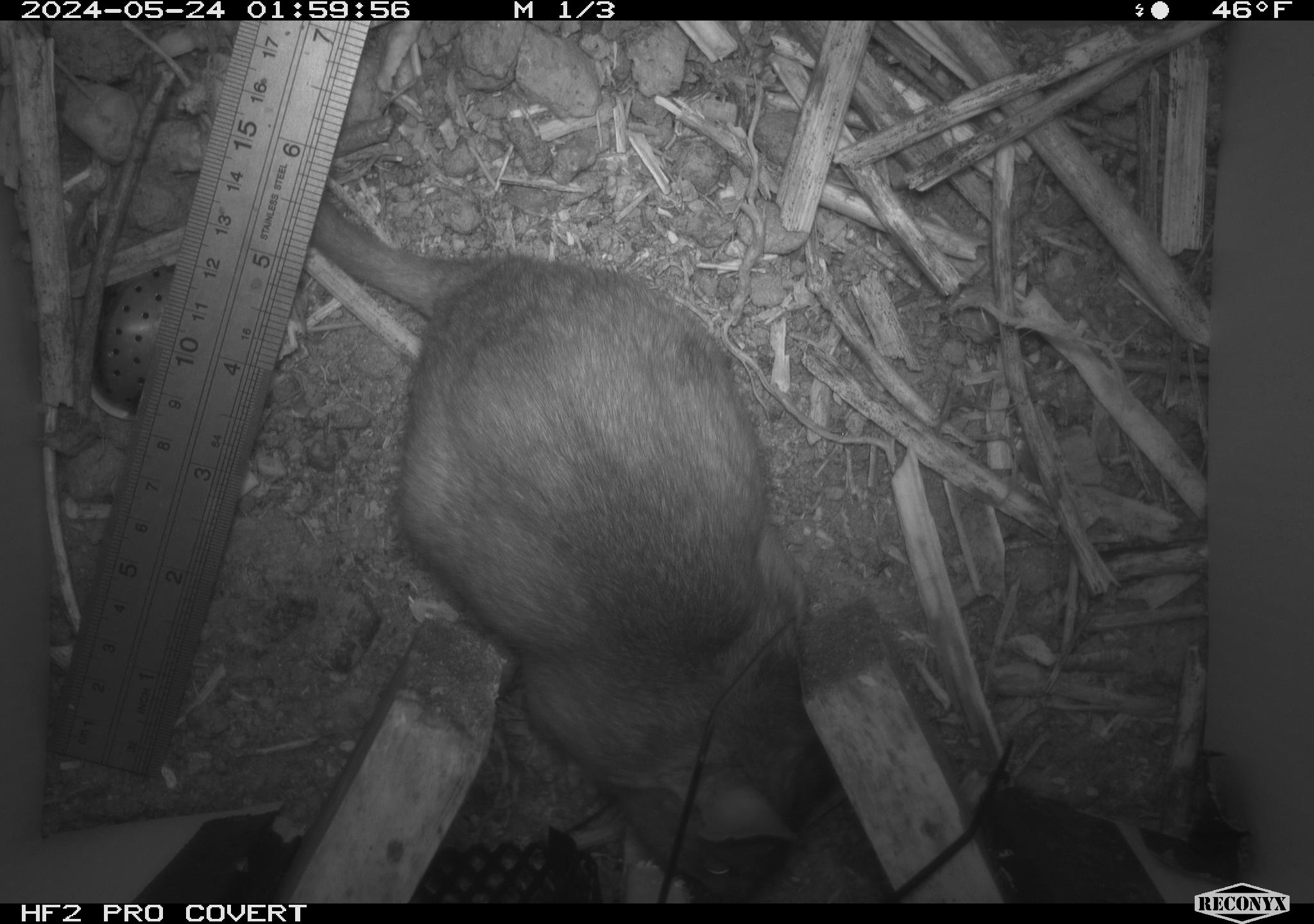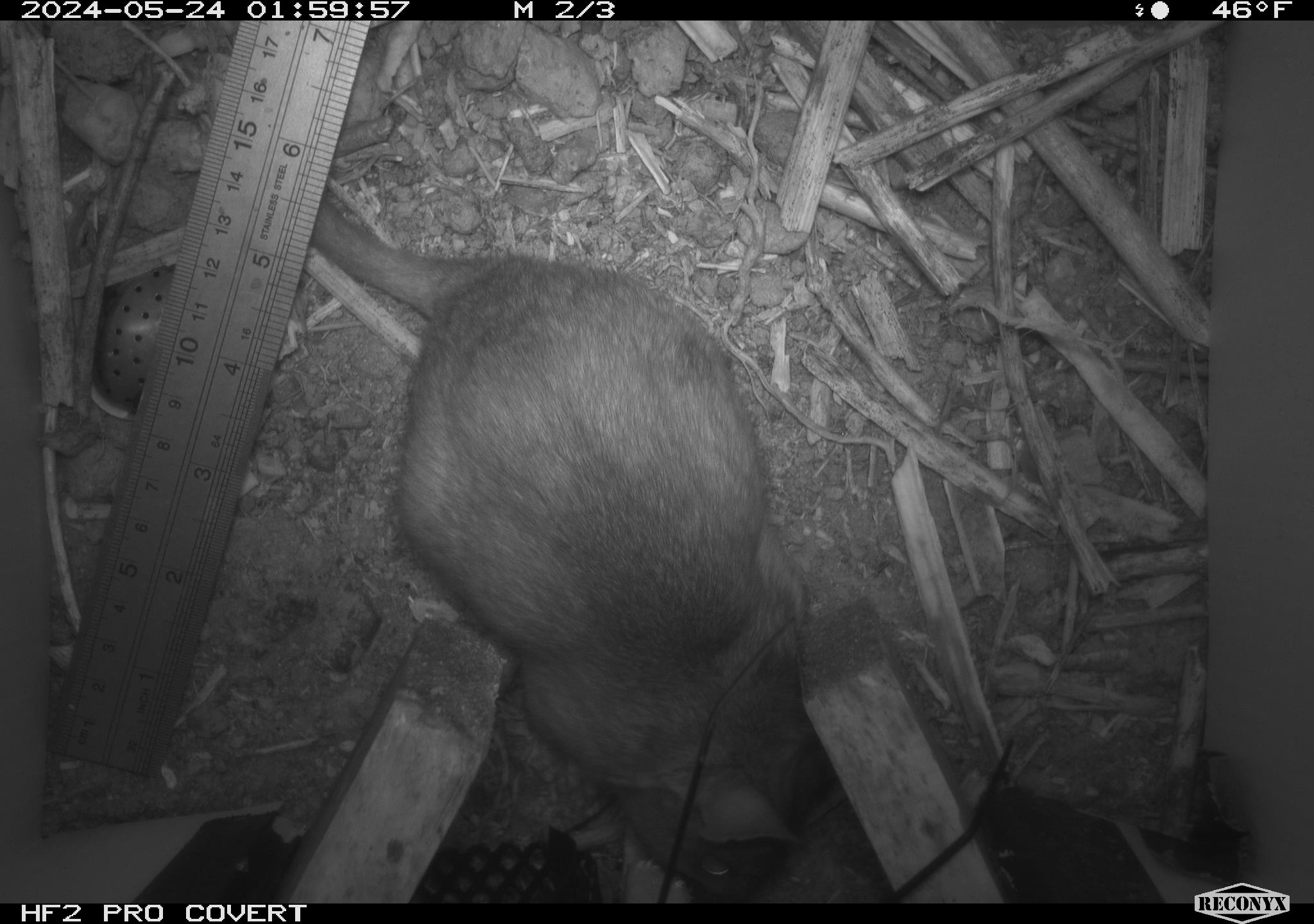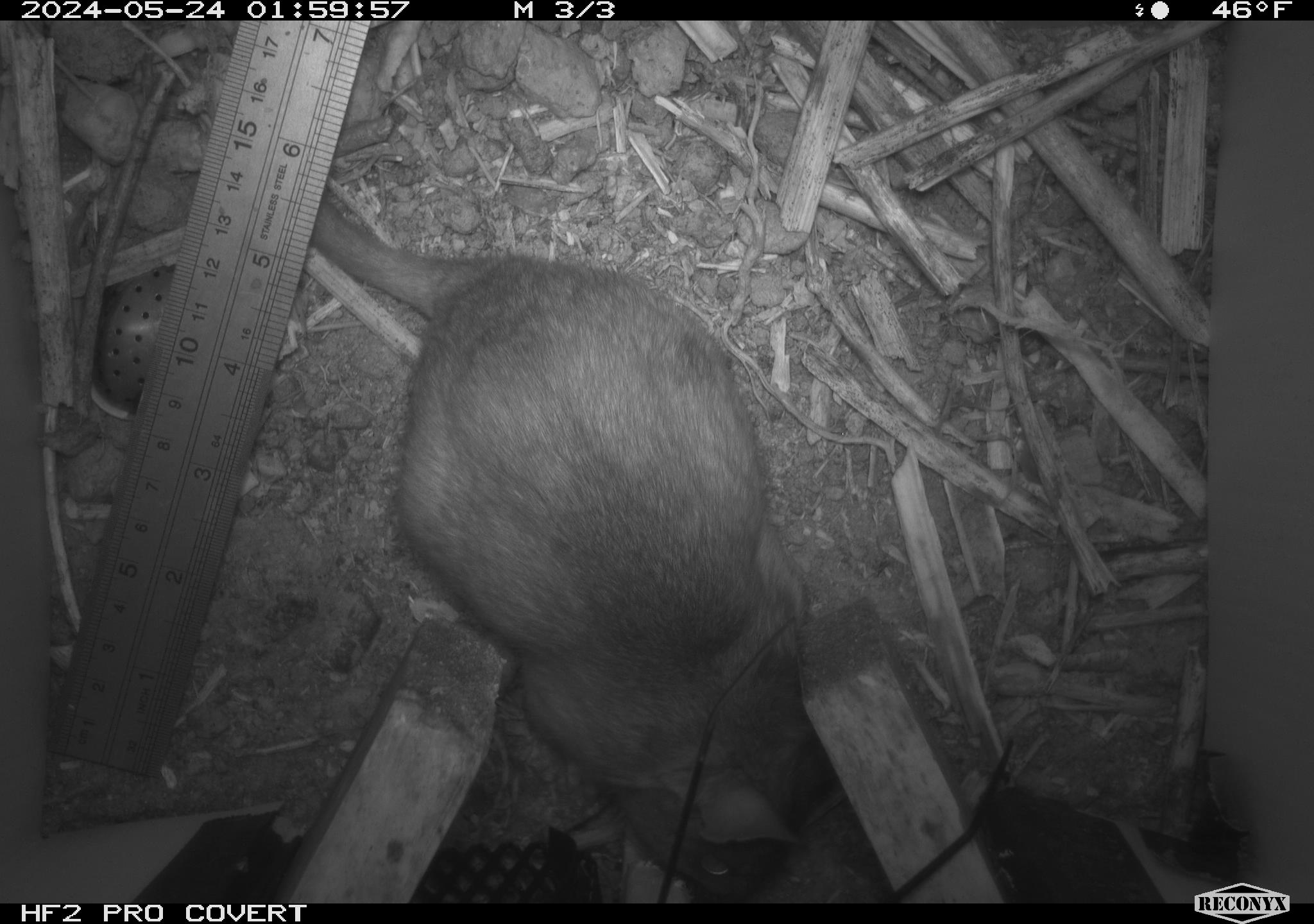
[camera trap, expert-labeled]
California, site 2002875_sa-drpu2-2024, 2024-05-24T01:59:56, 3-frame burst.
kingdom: Animalia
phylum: Chordata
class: Mammalia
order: Rodentia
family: Cricetidae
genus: Neotoma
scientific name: Neotoma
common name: pack rat or woodrat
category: neotoma species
Neotoma species (pack rat or woodrat) (Neotoma).